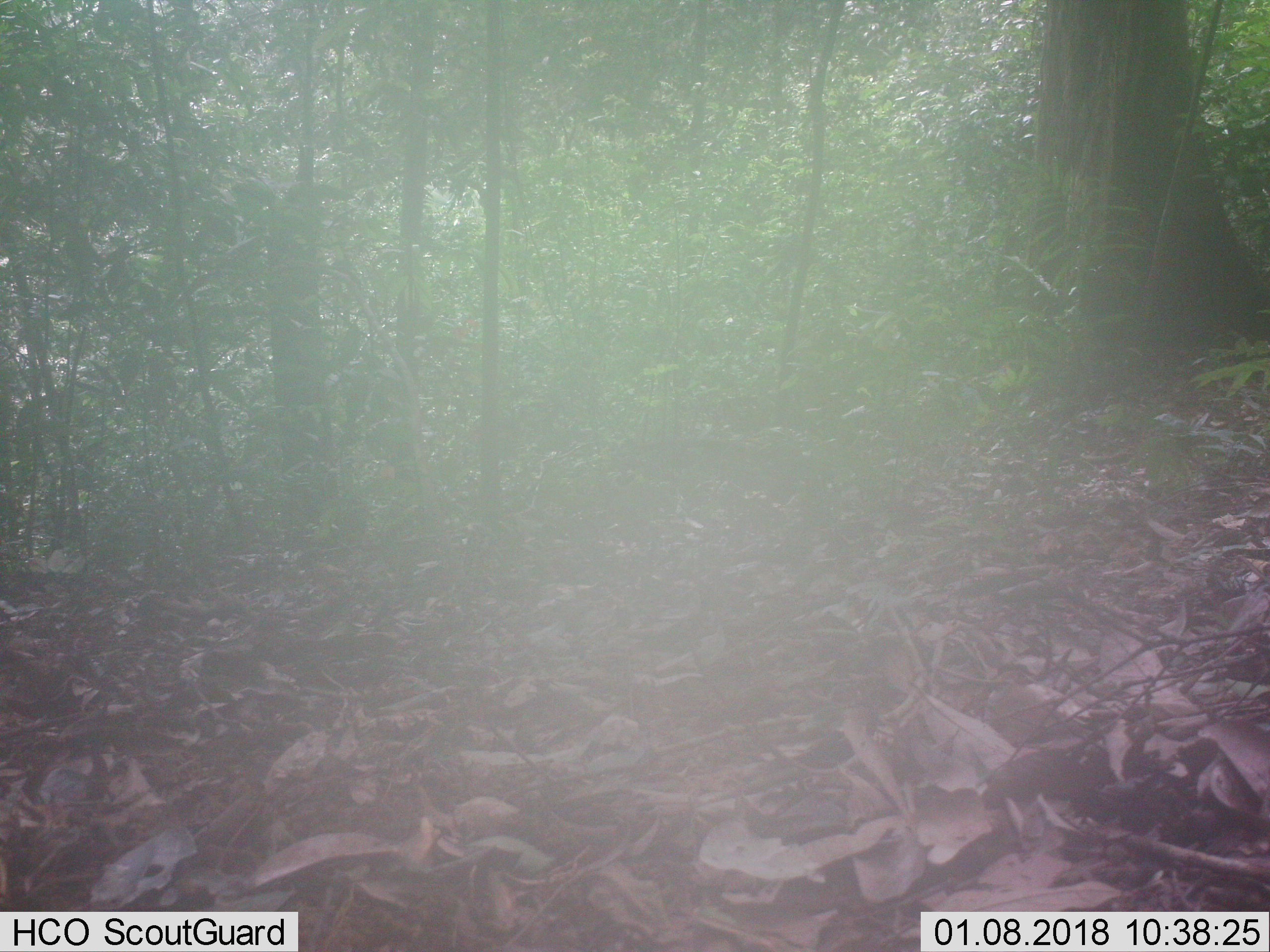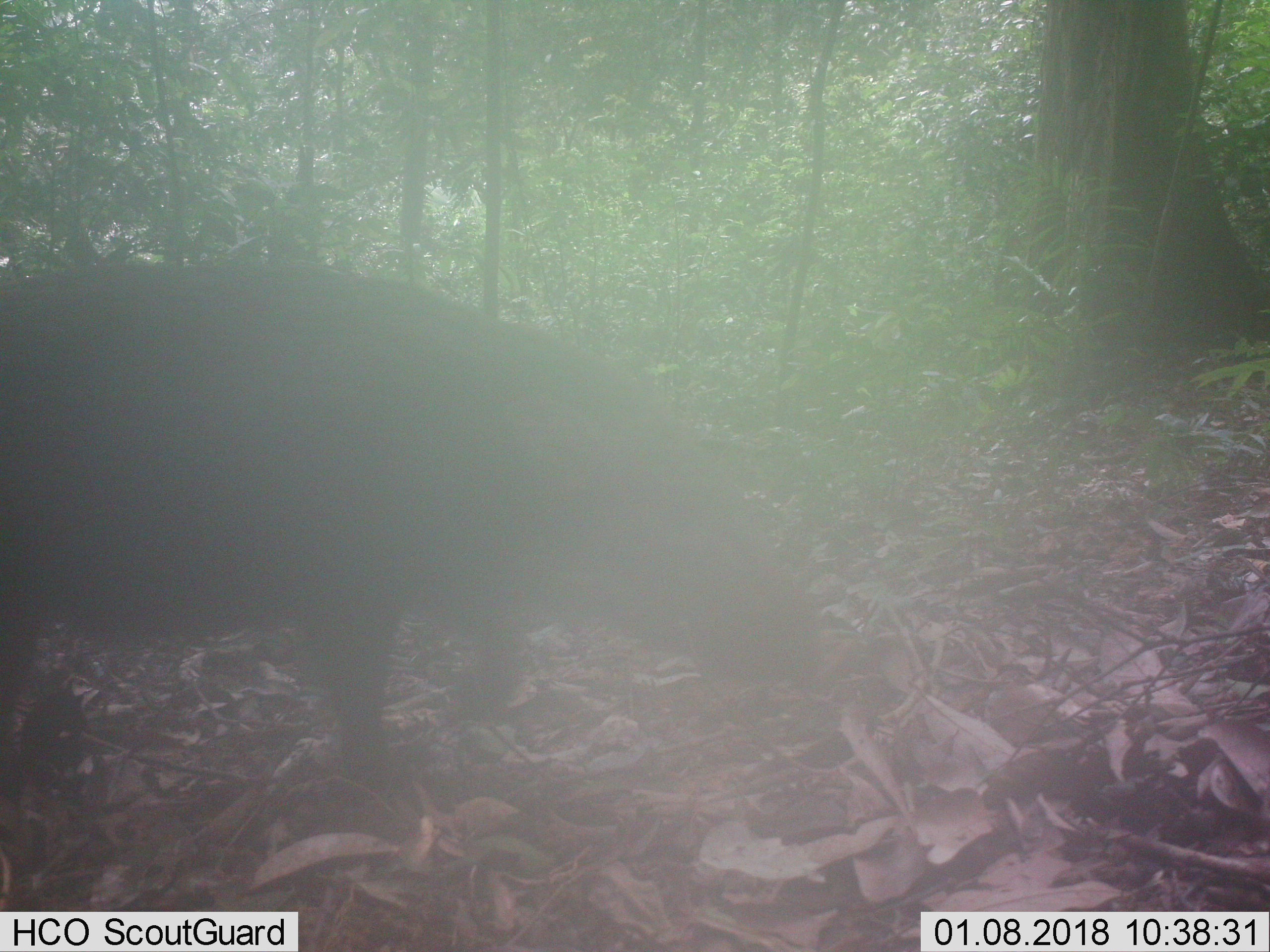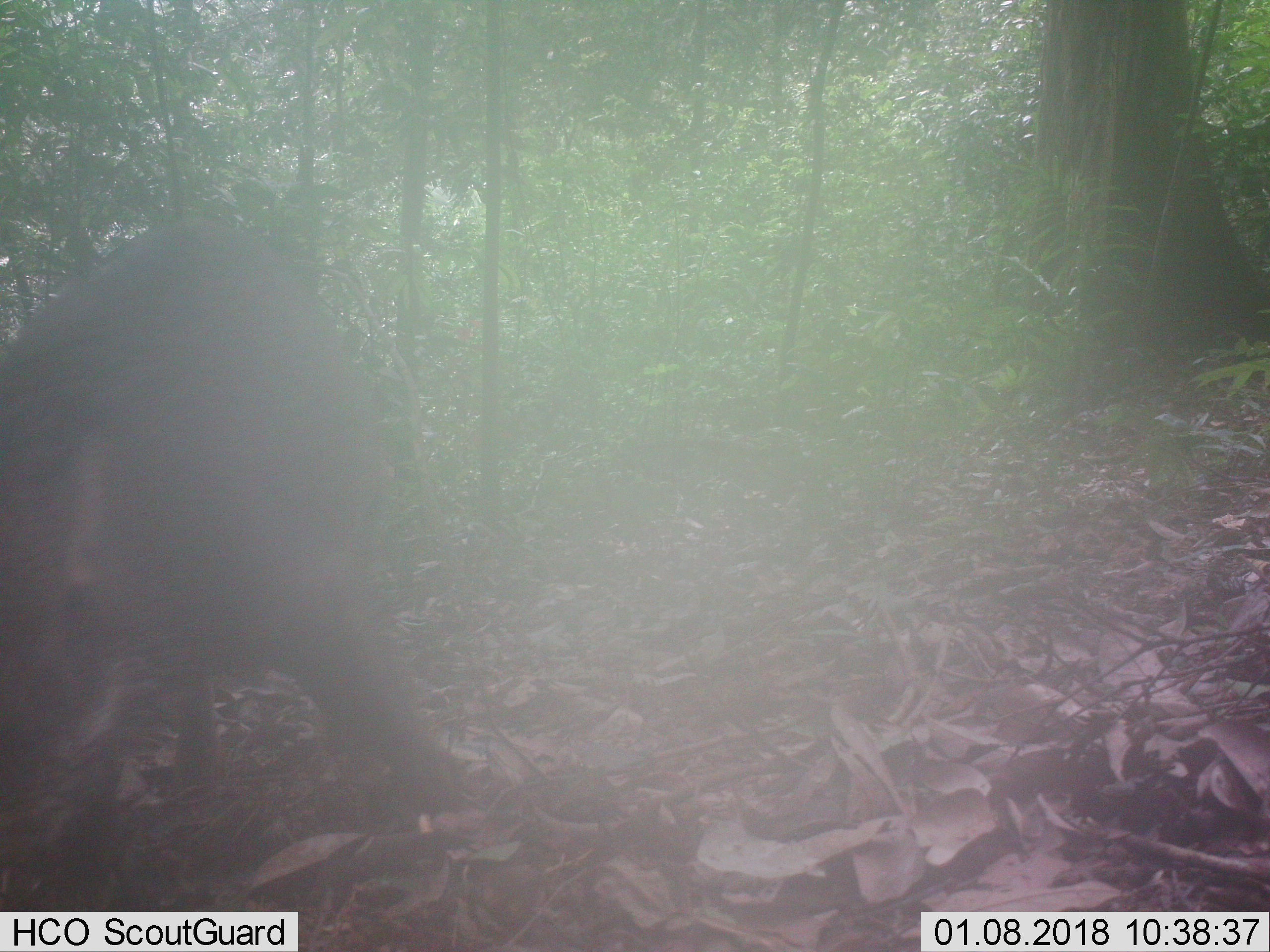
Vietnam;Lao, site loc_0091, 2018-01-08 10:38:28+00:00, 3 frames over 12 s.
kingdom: Animalia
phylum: Chordata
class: Mammalia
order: Artiodactyla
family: Suidae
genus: Sus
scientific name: Sus scrofa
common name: eurasian wild pig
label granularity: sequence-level